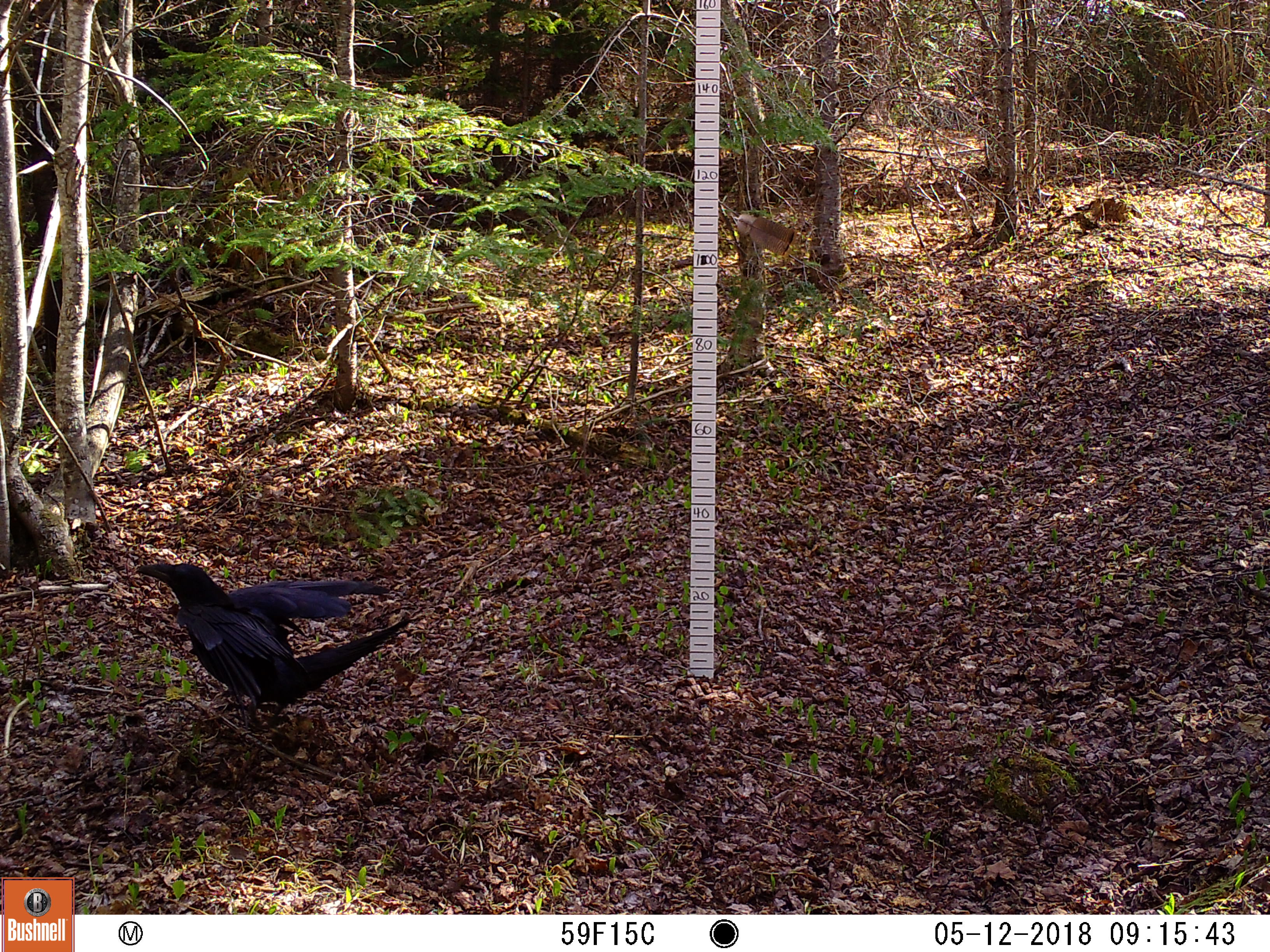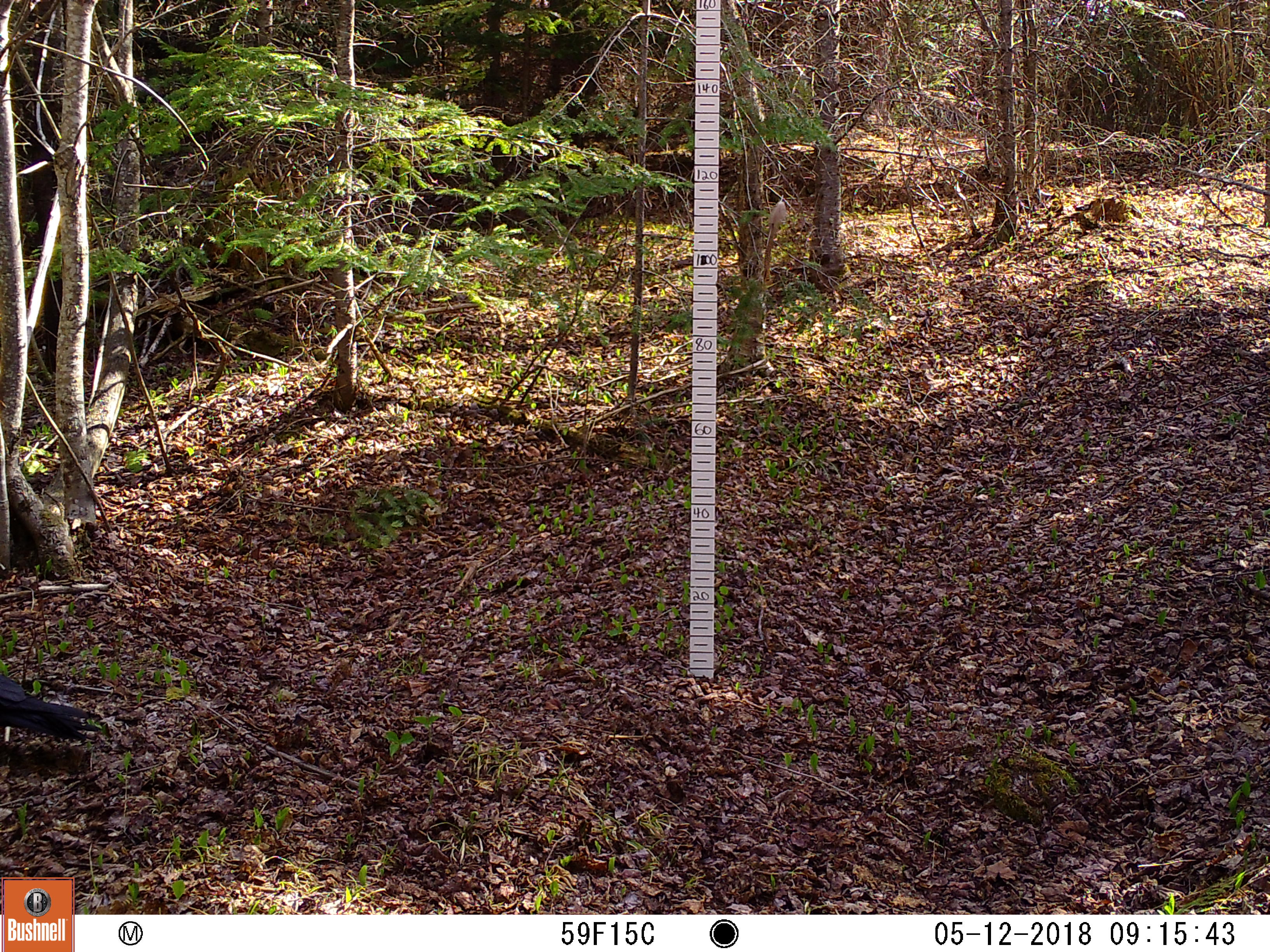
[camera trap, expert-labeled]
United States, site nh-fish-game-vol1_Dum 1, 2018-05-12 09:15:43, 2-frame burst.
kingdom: Animalia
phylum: Chordata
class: Aves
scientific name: Aves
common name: bird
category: bird sp.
Bird sp. (bird) (Aves).